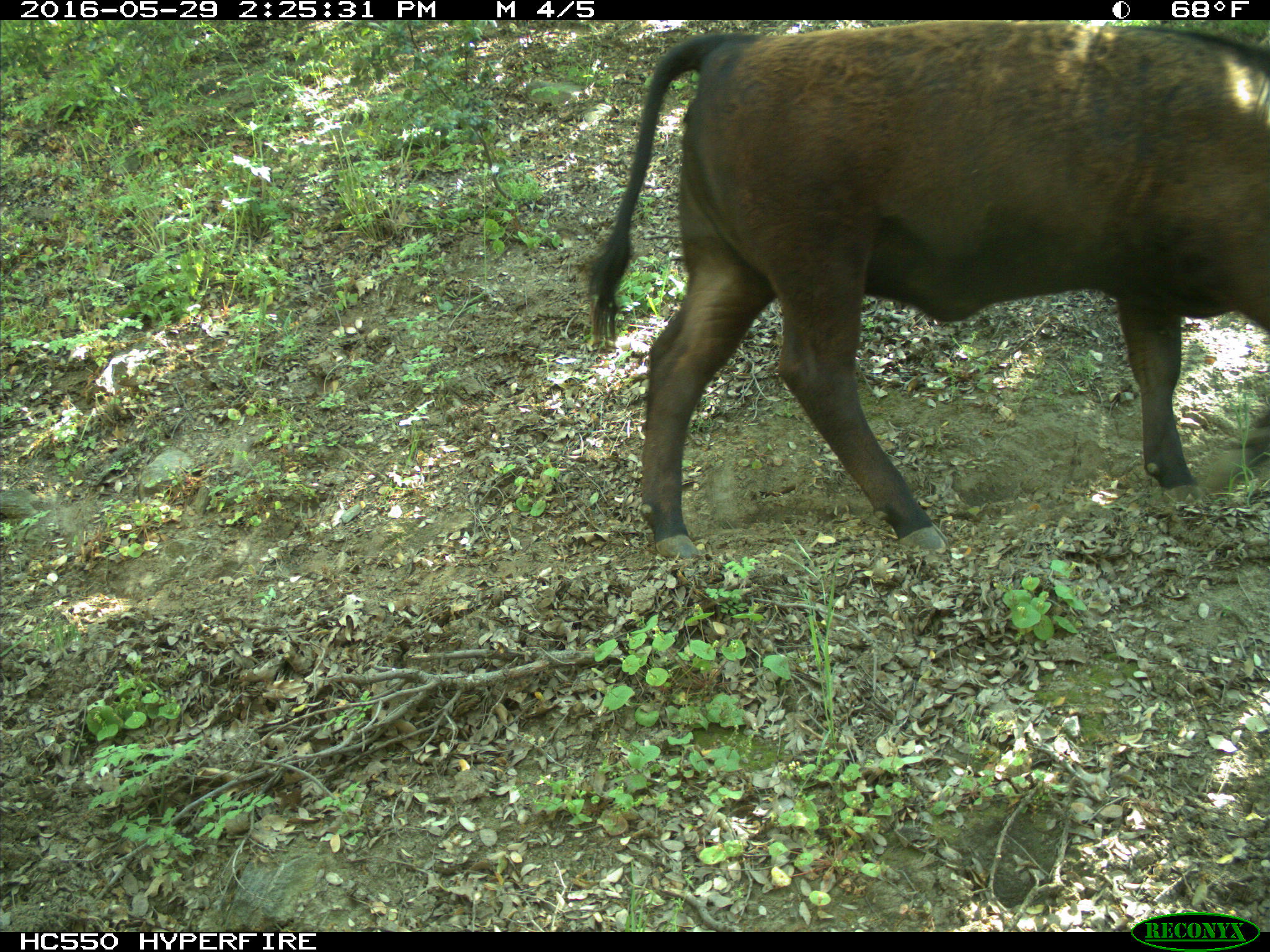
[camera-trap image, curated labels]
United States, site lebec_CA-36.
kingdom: Animalia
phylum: Chordata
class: Mammalia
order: Artiodactyla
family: Bovidae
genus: Bos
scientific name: Bos taurus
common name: domestic cow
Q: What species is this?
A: Bos taurus (domestic cow).